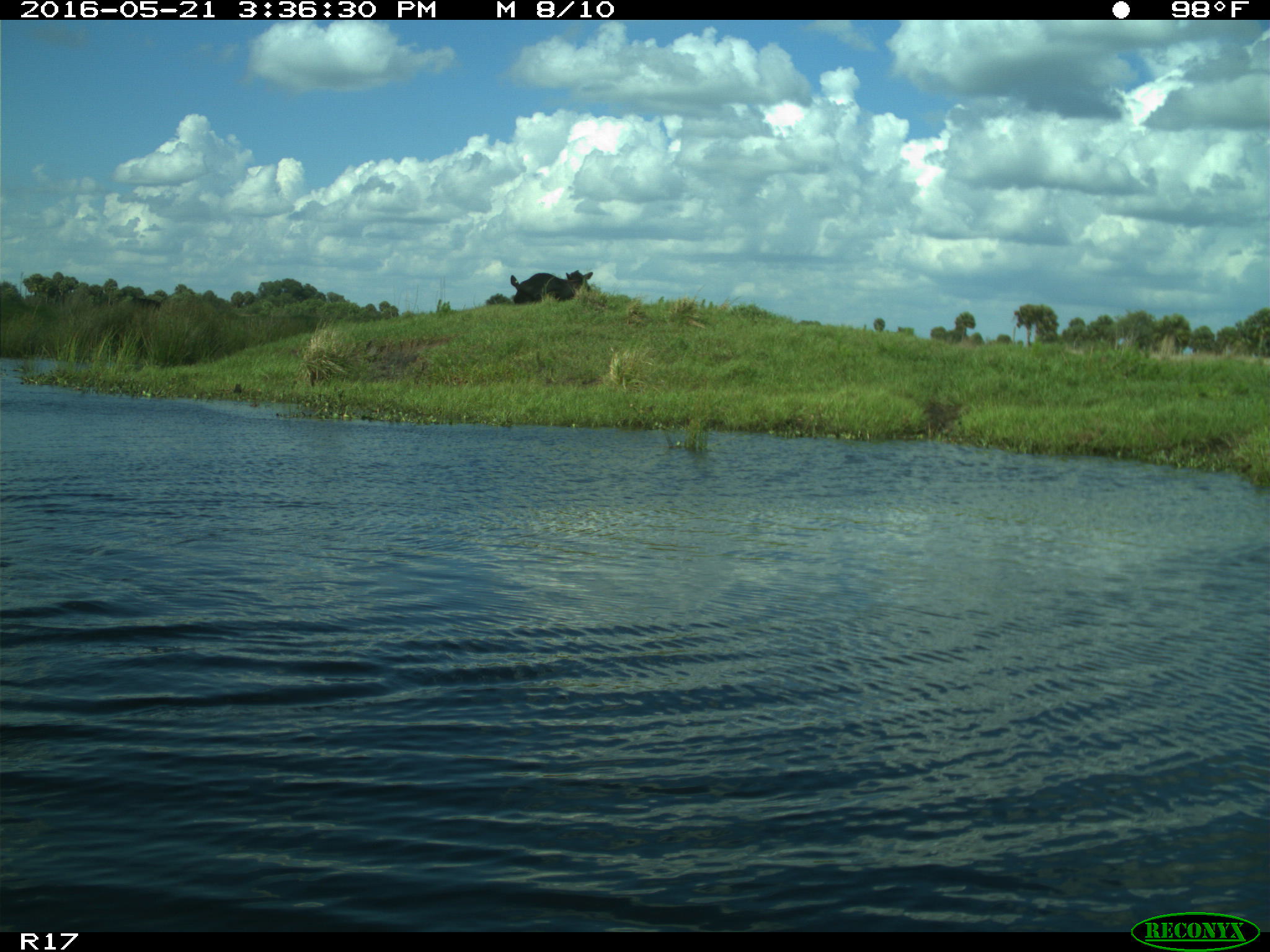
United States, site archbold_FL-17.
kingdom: Animalia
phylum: Chordata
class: Mammalia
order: Artiodactyla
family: Bovidae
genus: Bos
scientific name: Bos taurus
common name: domestic cow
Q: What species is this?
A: Bos taurus (domestic cow).